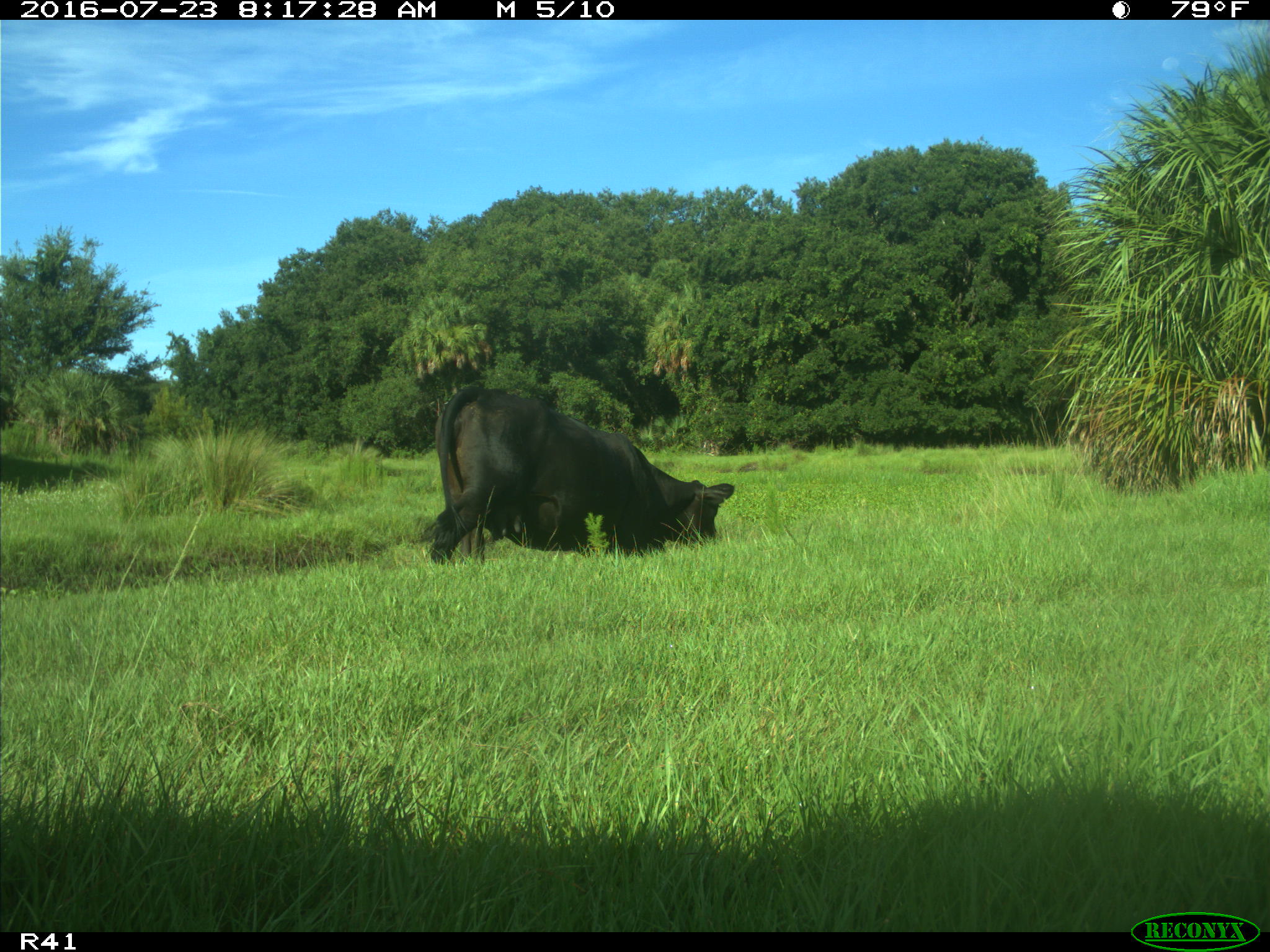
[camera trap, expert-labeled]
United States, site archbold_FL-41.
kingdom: Animalia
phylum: Chordata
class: Mammalia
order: Artiodactyla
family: Bovidae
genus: Bos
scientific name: Bos taurus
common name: domestic cow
Bos taurus (domestic cow).